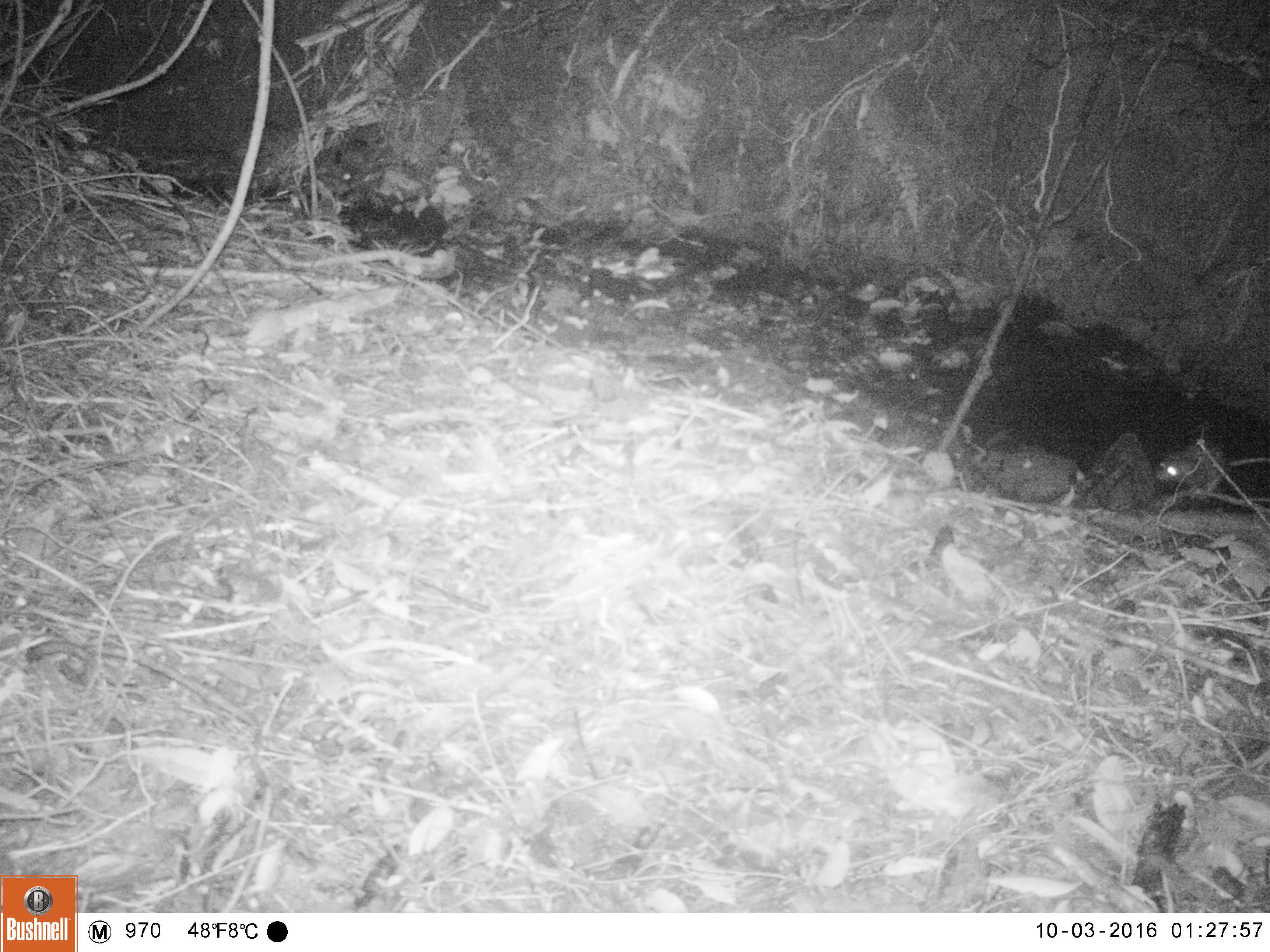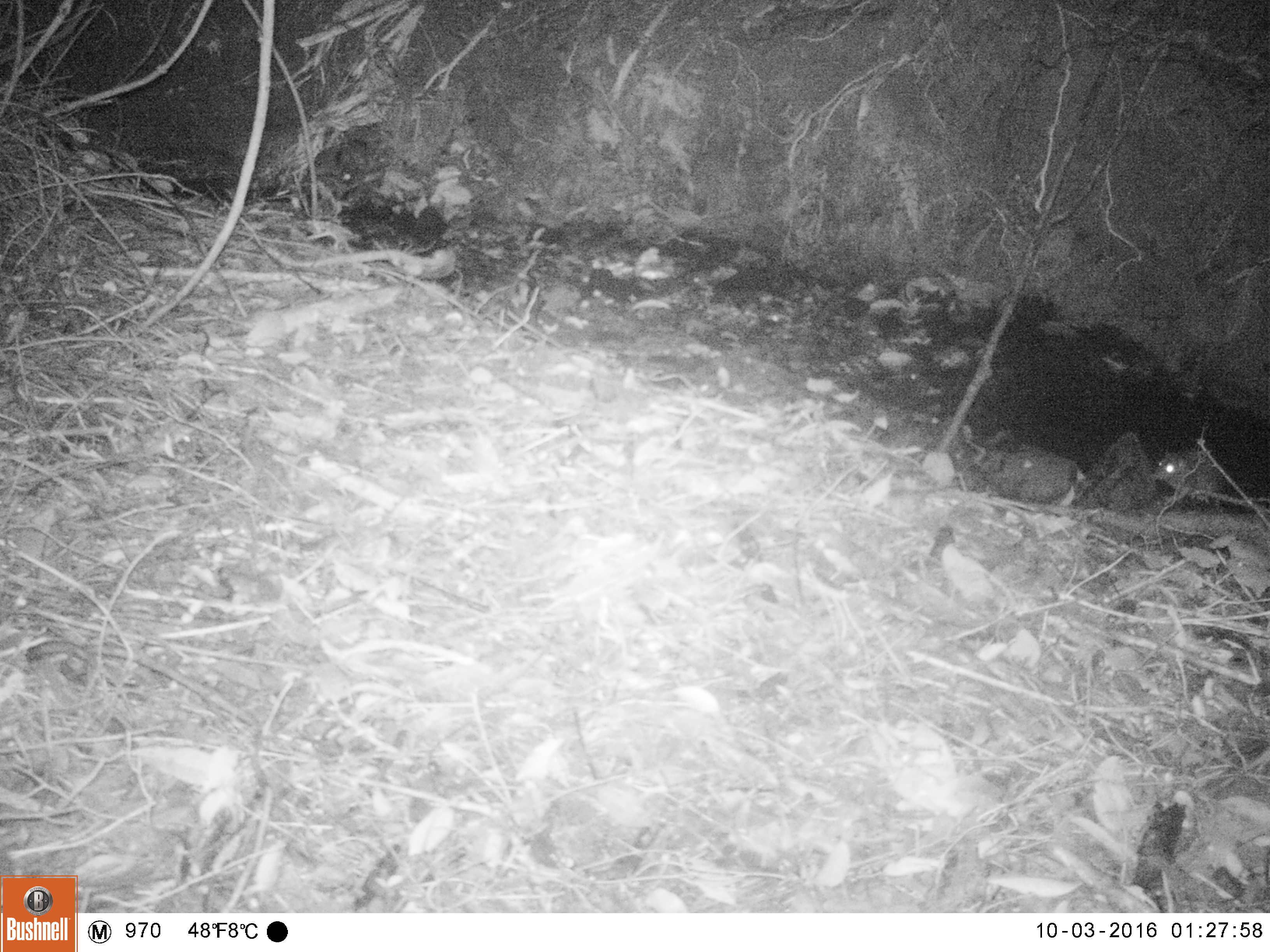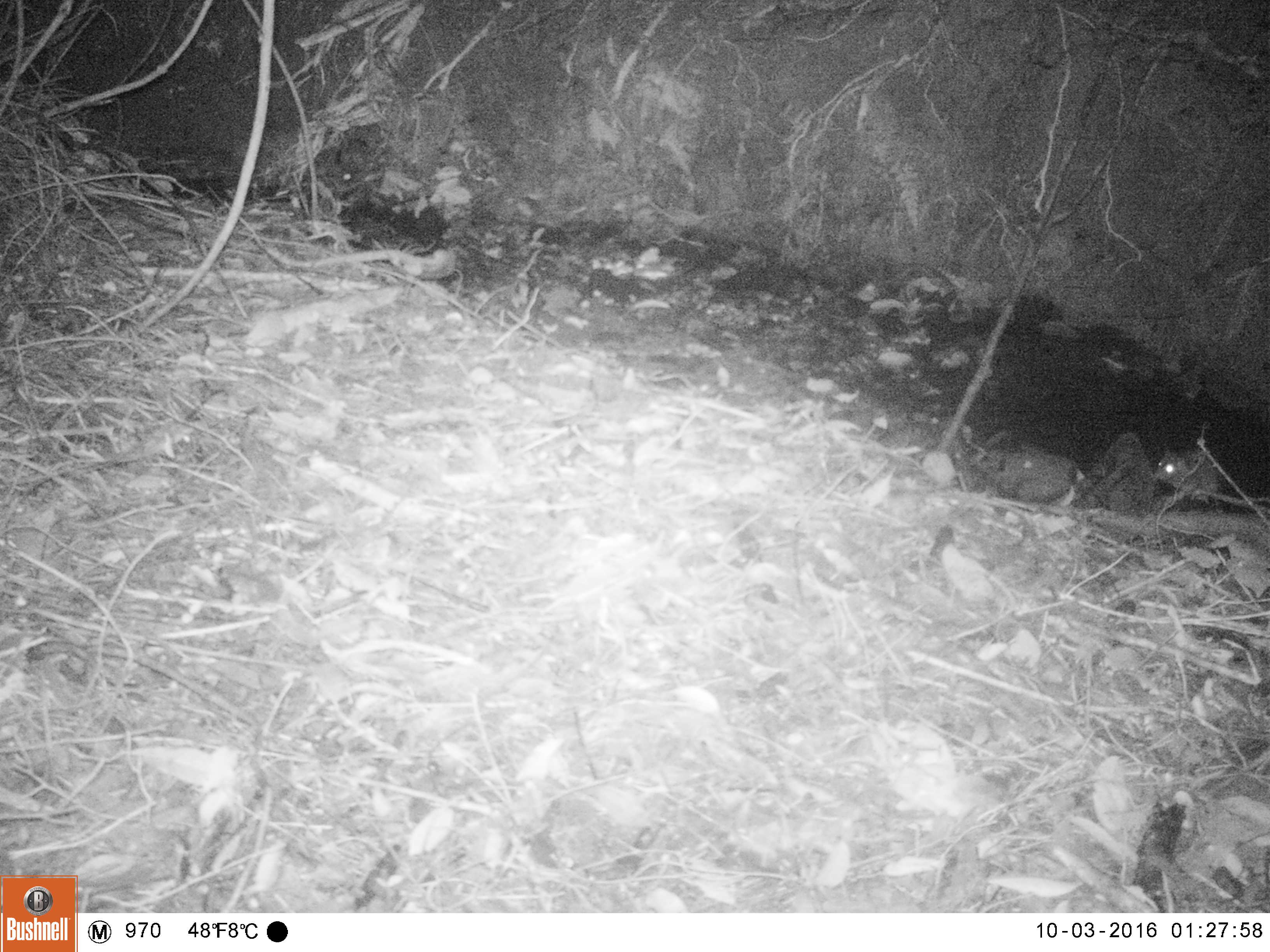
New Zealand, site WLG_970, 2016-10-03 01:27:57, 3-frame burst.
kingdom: Animalia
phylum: Chordata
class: Mammalia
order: Rodentia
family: Muridae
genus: Rattus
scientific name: Rattus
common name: rat